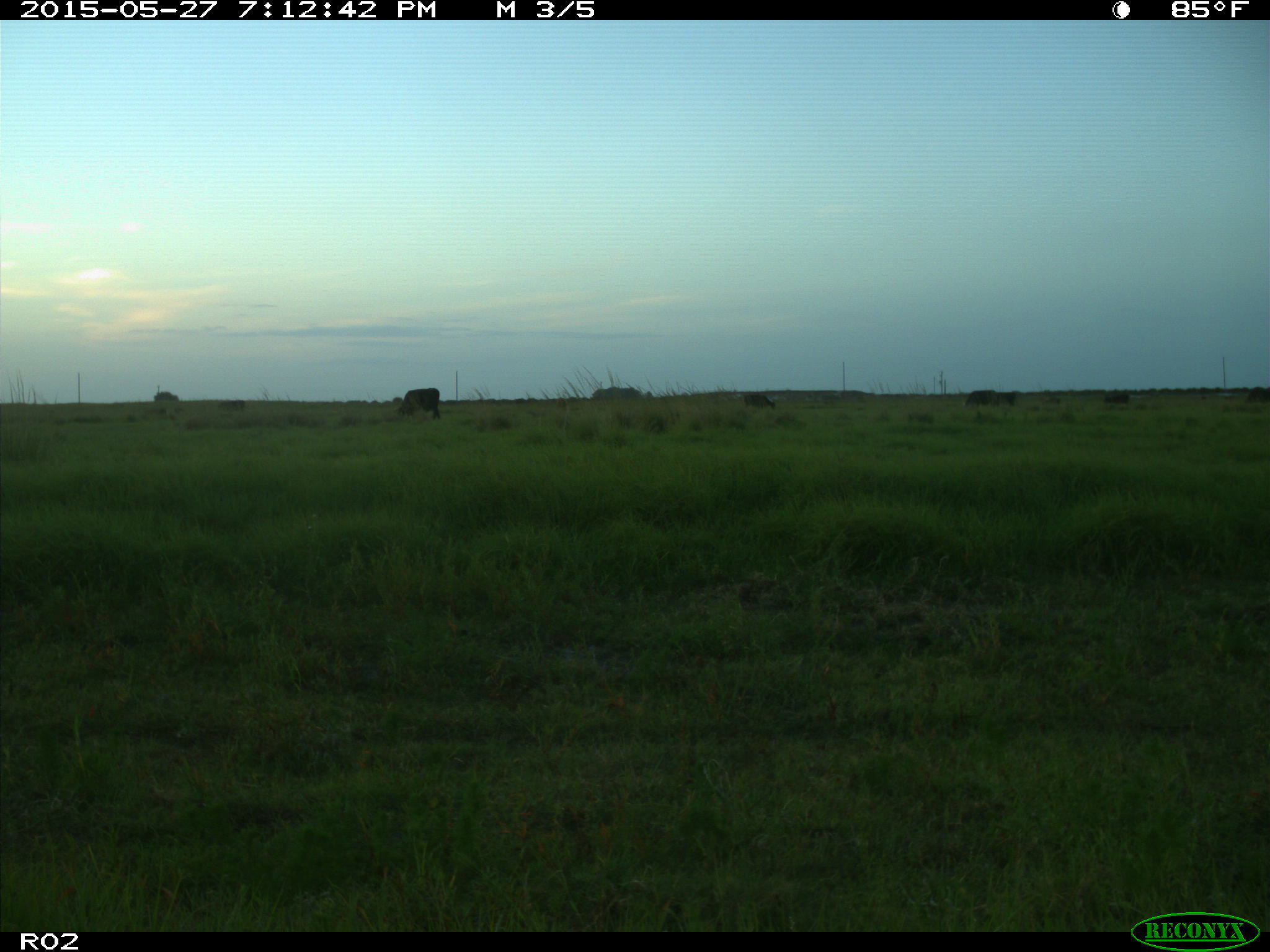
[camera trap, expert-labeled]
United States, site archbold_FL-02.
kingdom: Animalia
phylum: Chordata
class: Mammalia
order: Artiodactyla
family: Bovidae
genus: Bos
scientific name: Bos taurus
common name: domestic cow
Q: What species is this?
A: Bos taurus (domestic cow).